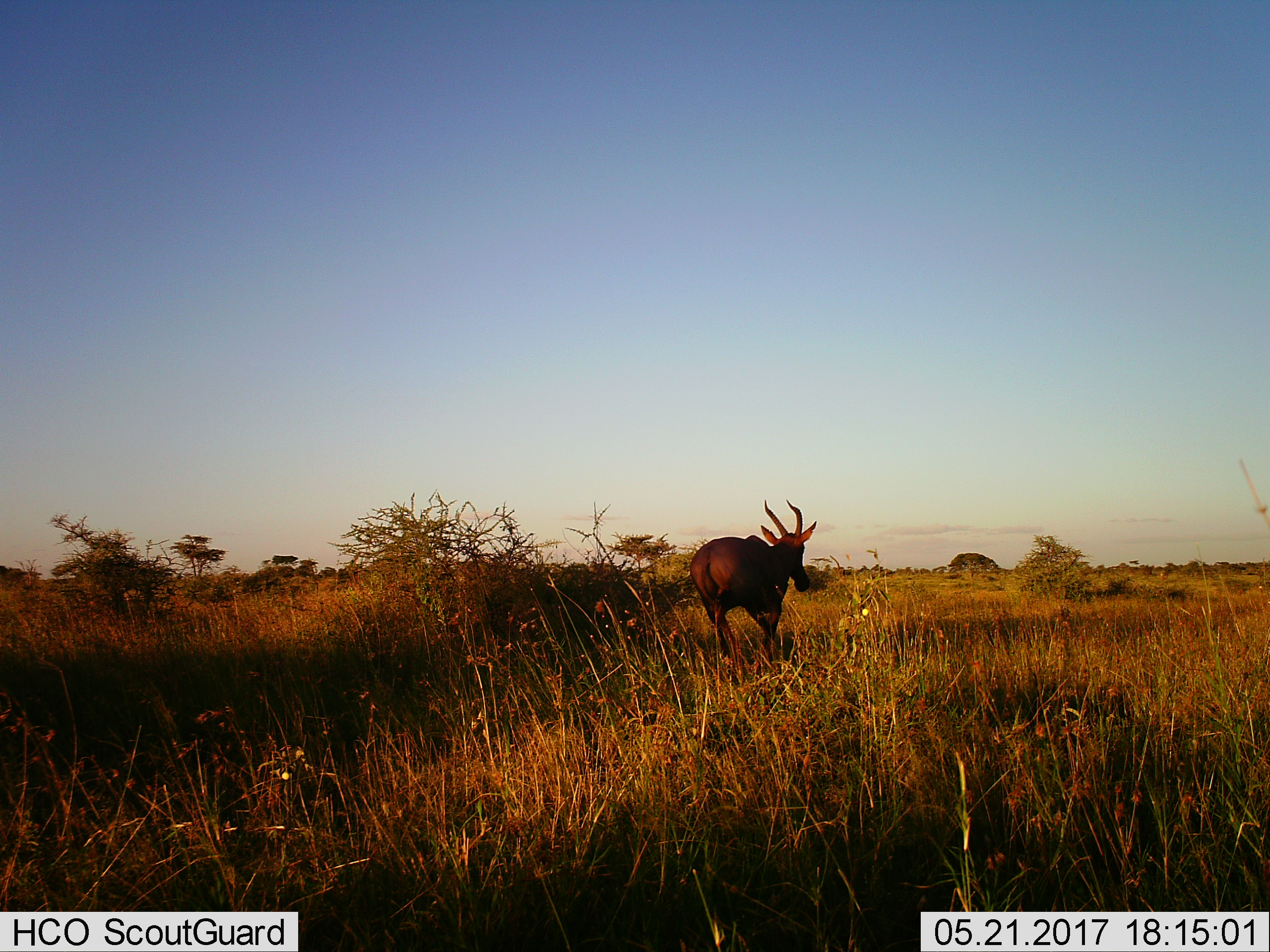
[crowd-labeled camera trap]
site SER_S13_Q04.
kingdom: Animalia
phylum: Chordata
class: Mammalia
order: Artiodactyla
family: Bovidae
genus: Damaliscus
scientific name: Damaliscus lunatus jimela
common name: topi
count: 1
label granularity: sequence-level